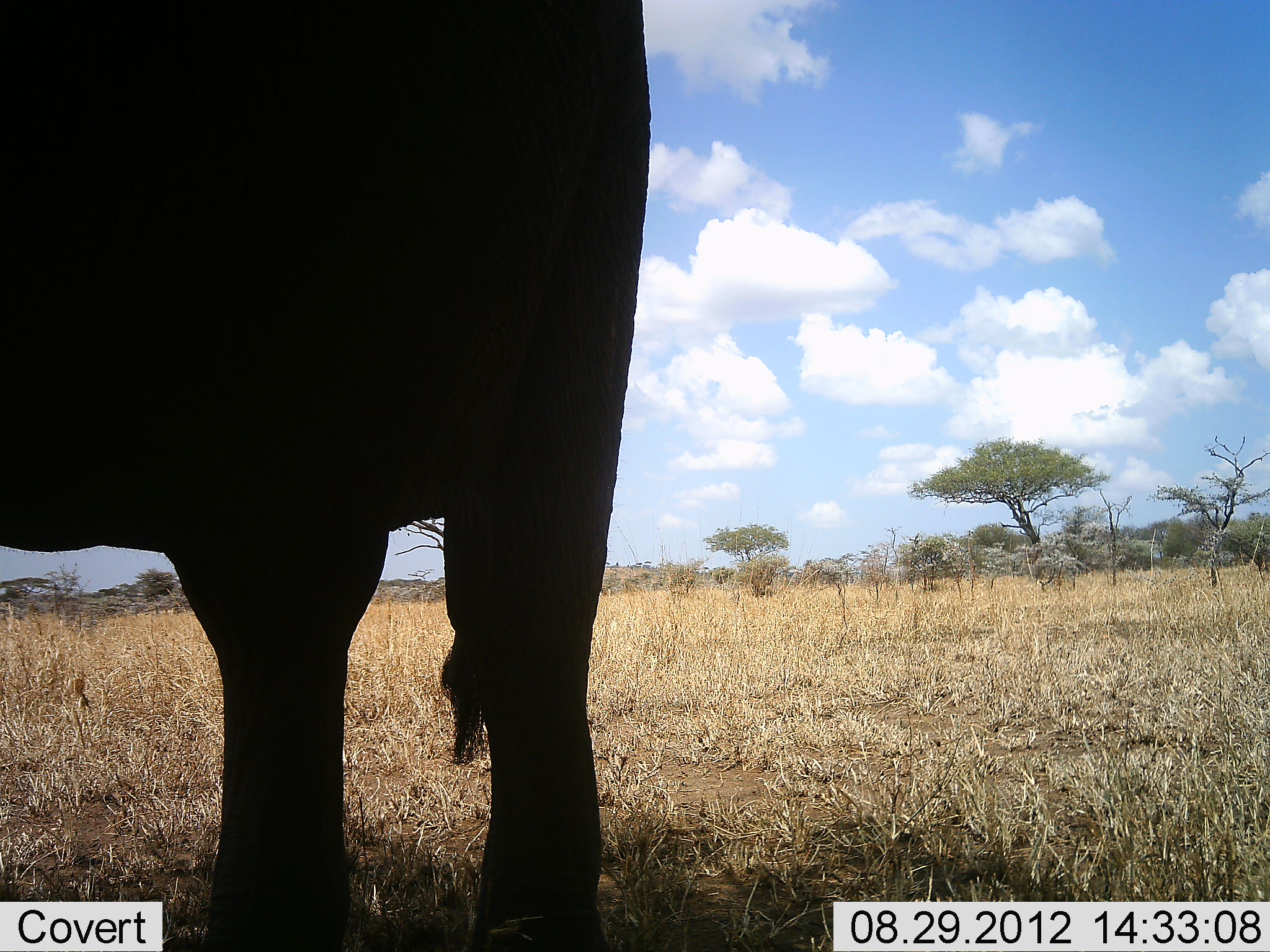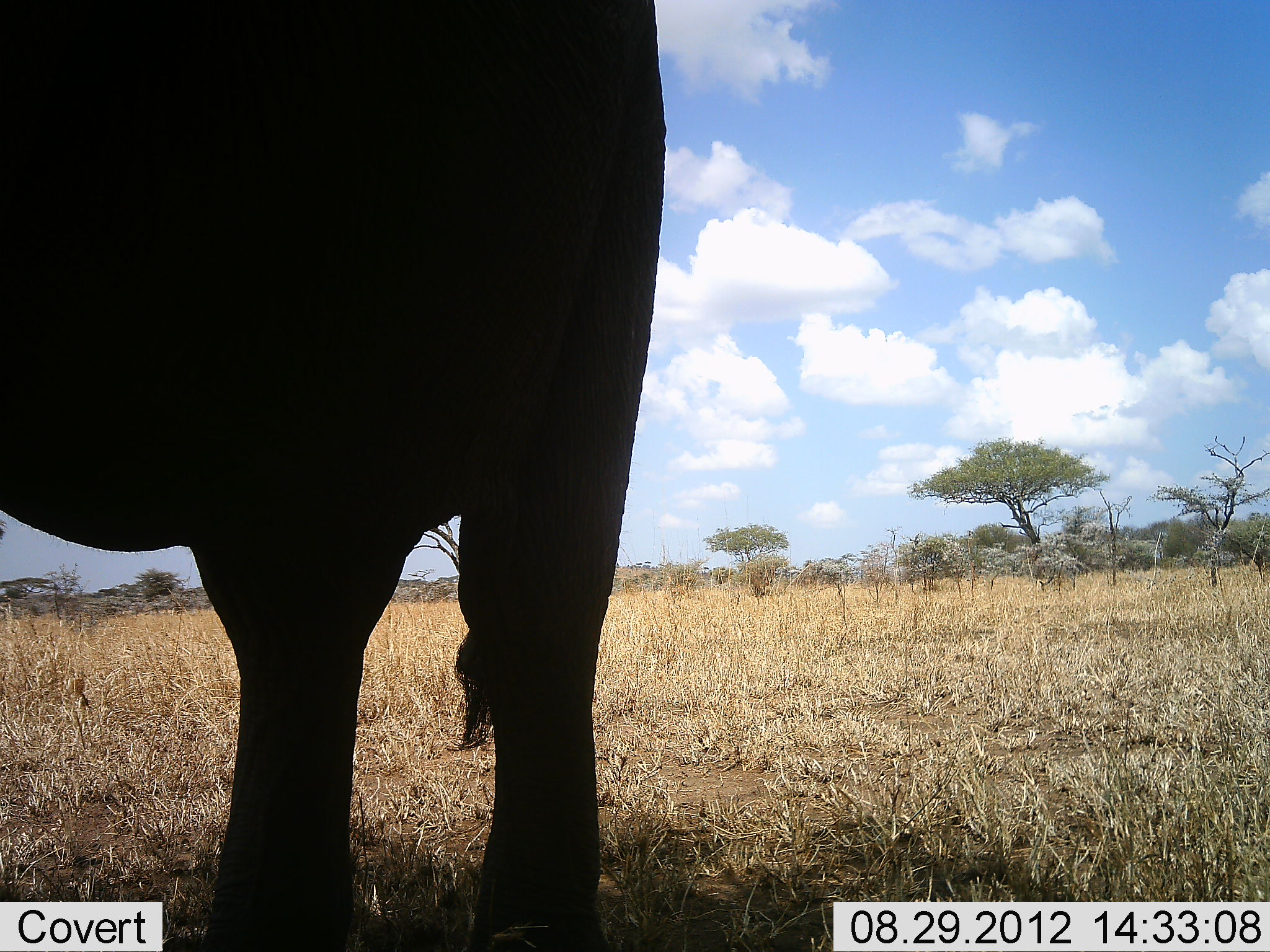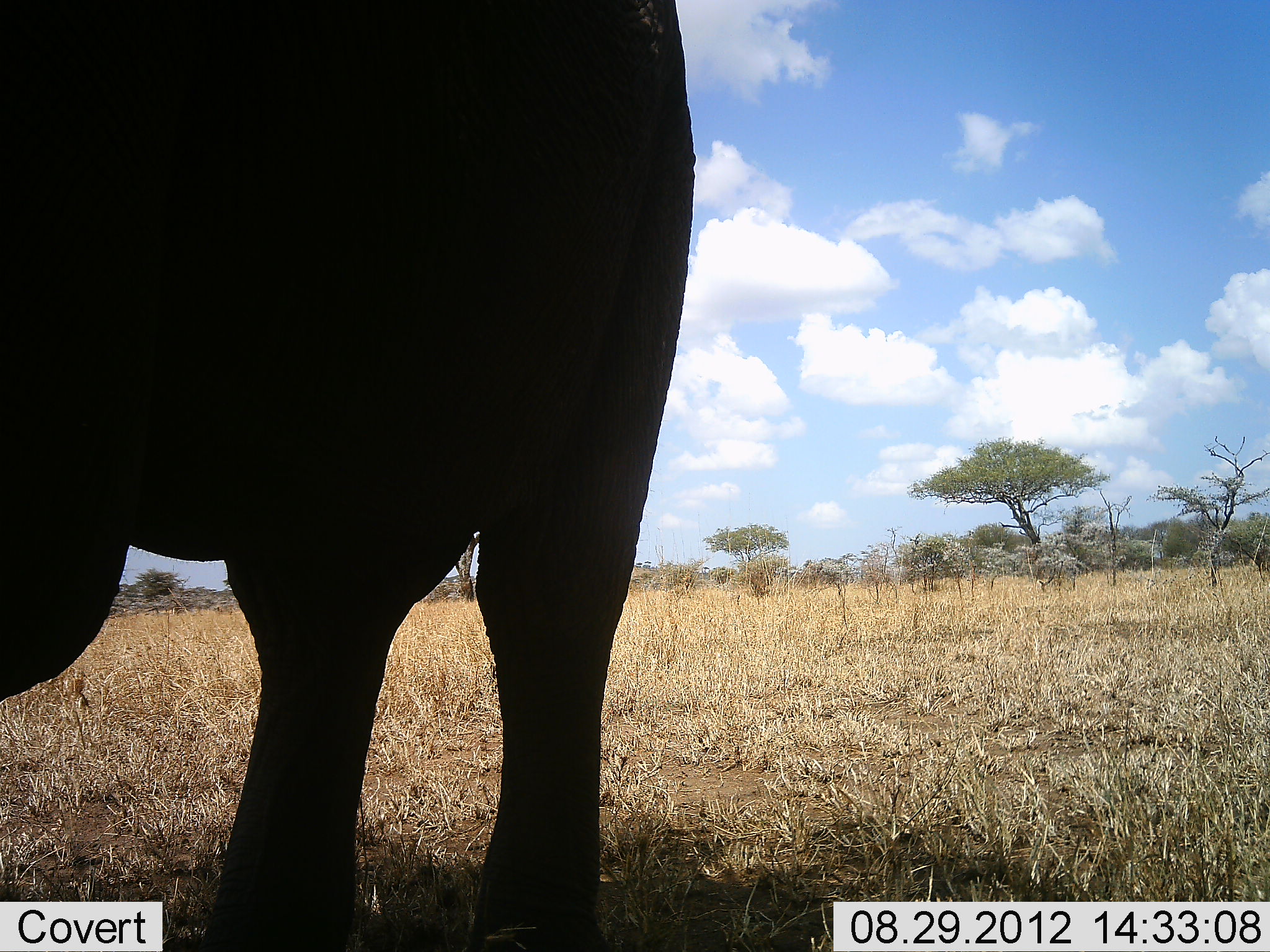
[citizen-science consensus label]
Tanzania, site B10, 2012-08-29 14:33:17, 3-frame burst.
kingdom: Animalia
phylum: Chordata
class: Mammalia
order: Proboscidea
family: Elephantidae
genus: Loxodonta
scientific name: Loxodonta africana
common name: african bush elephant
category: elephant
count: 1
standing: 80%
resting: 0%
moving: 10%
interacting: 0%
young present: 0%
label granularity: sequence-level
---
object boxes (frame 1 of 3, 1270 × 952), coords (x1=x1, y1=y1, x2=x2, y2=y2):
animal: (x1=0, y1=1, x2=651, y2=952)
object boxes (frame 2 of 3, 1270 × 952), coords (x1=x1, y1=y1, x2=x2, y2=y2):
animal: (x1=0, y1=0, x2=667, y2=952)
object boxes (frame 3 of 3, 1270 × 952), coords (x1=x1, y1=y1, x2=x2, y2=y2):
animal: (x1=1, y1=1, x2=696, y2=952)